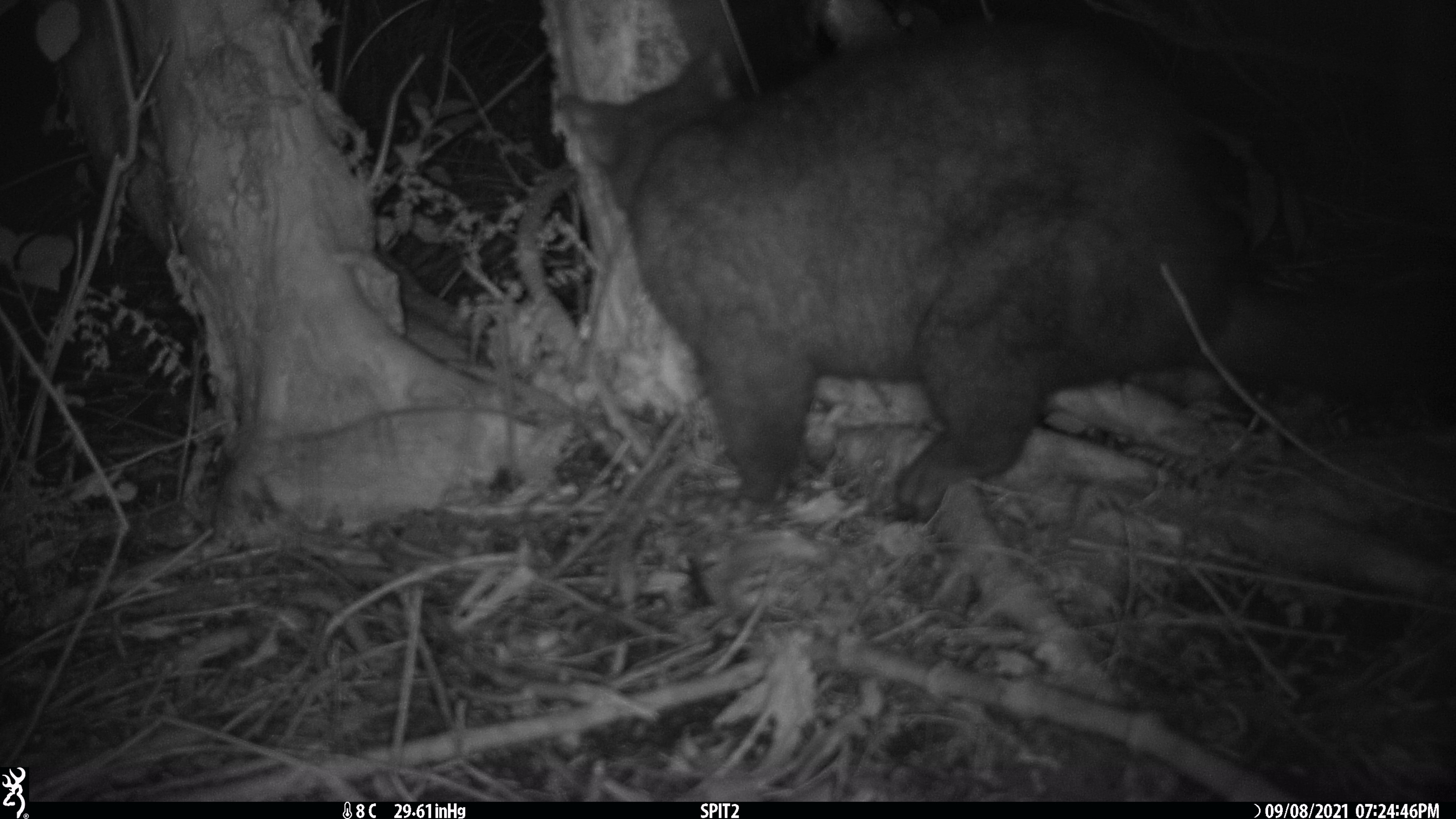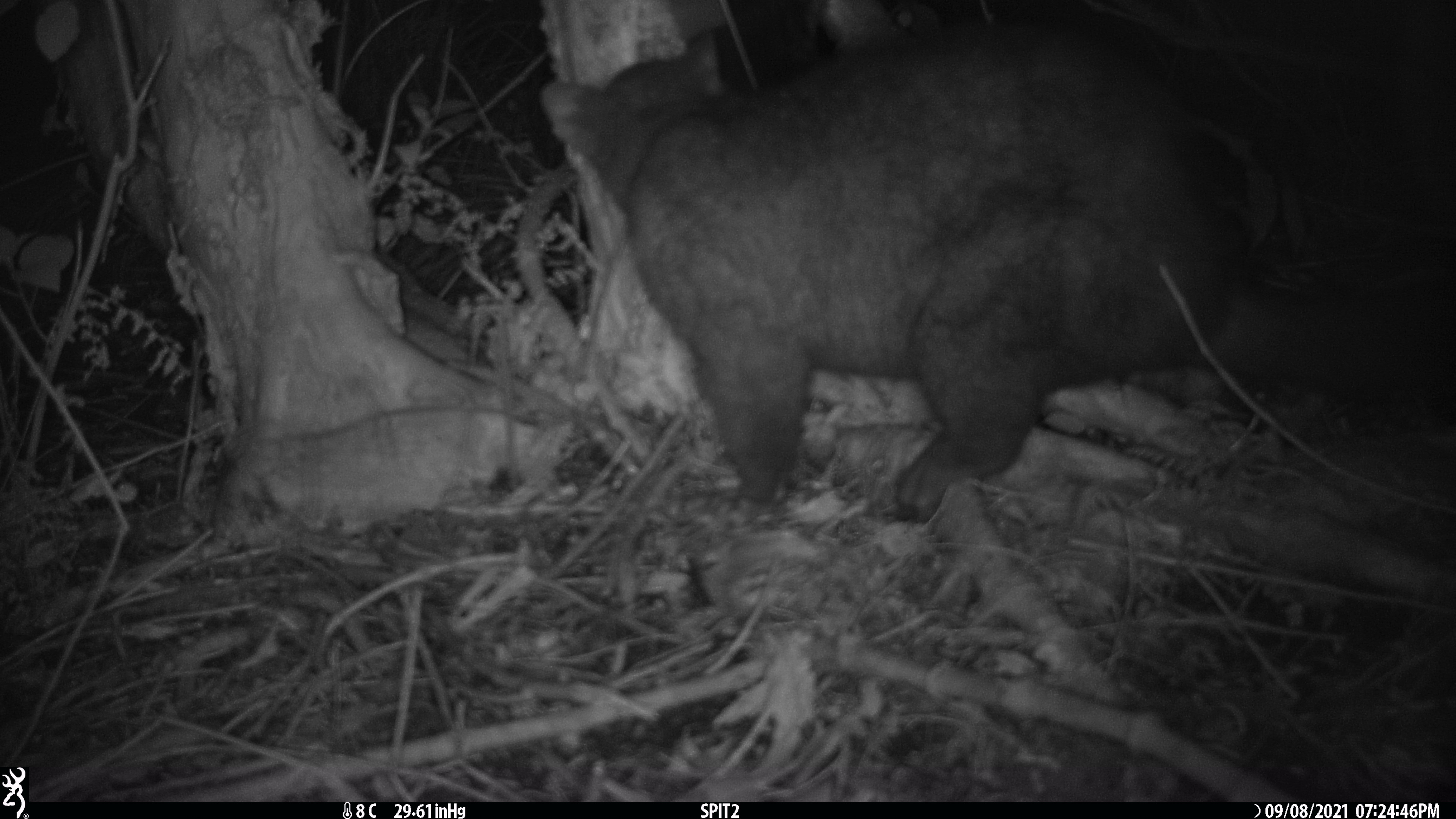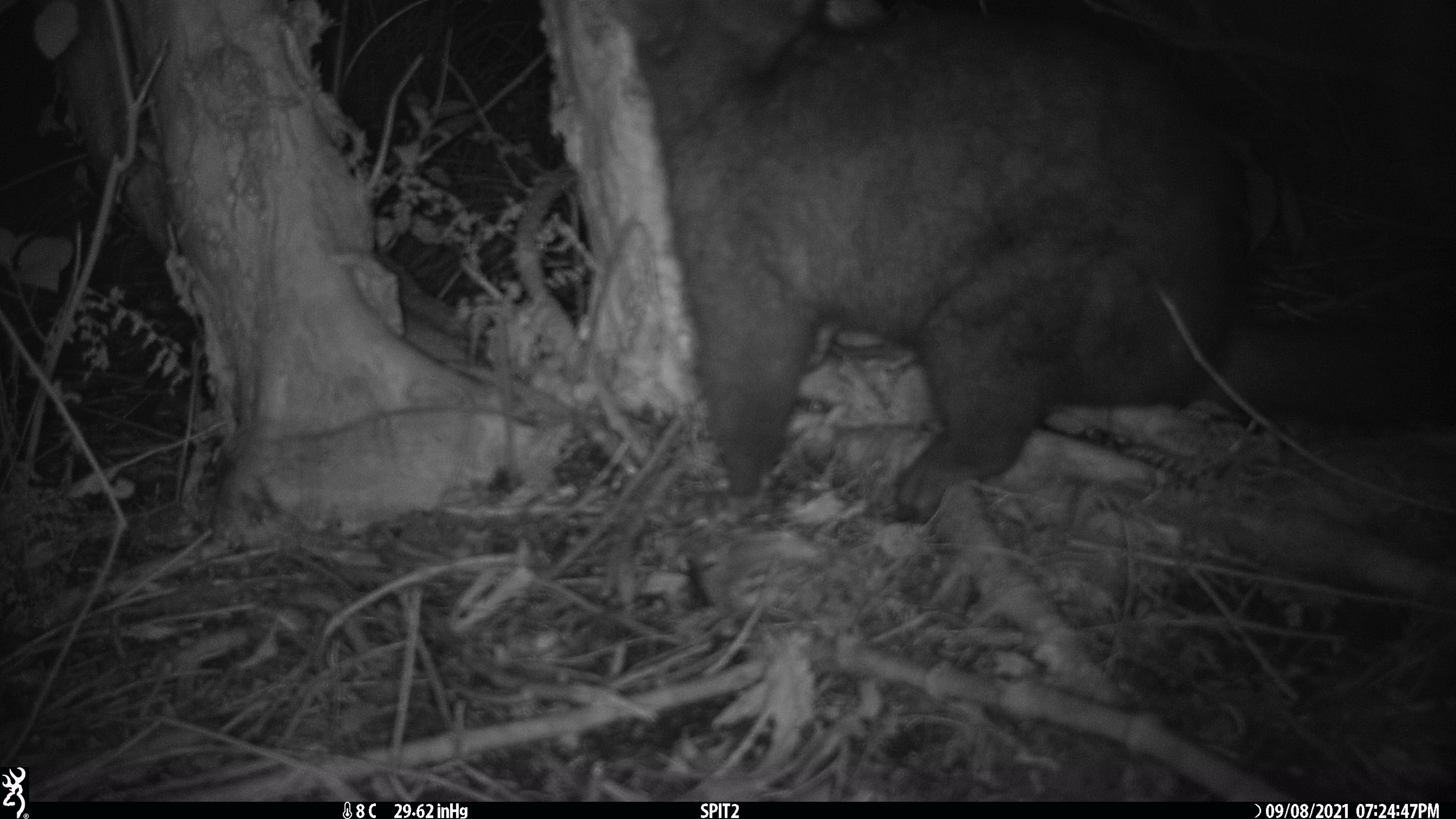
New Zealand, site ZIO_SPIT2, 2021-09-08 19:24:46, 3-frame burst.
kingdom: Animalia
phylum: Chordata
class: Mammalia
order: Diprotodontia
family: Phalangeridae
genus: Trichosurus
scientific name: Trichosurus vulpecula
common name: common brushtail possum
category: possum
Possum (common brushtail possum) (Trichosurus vulpecula).